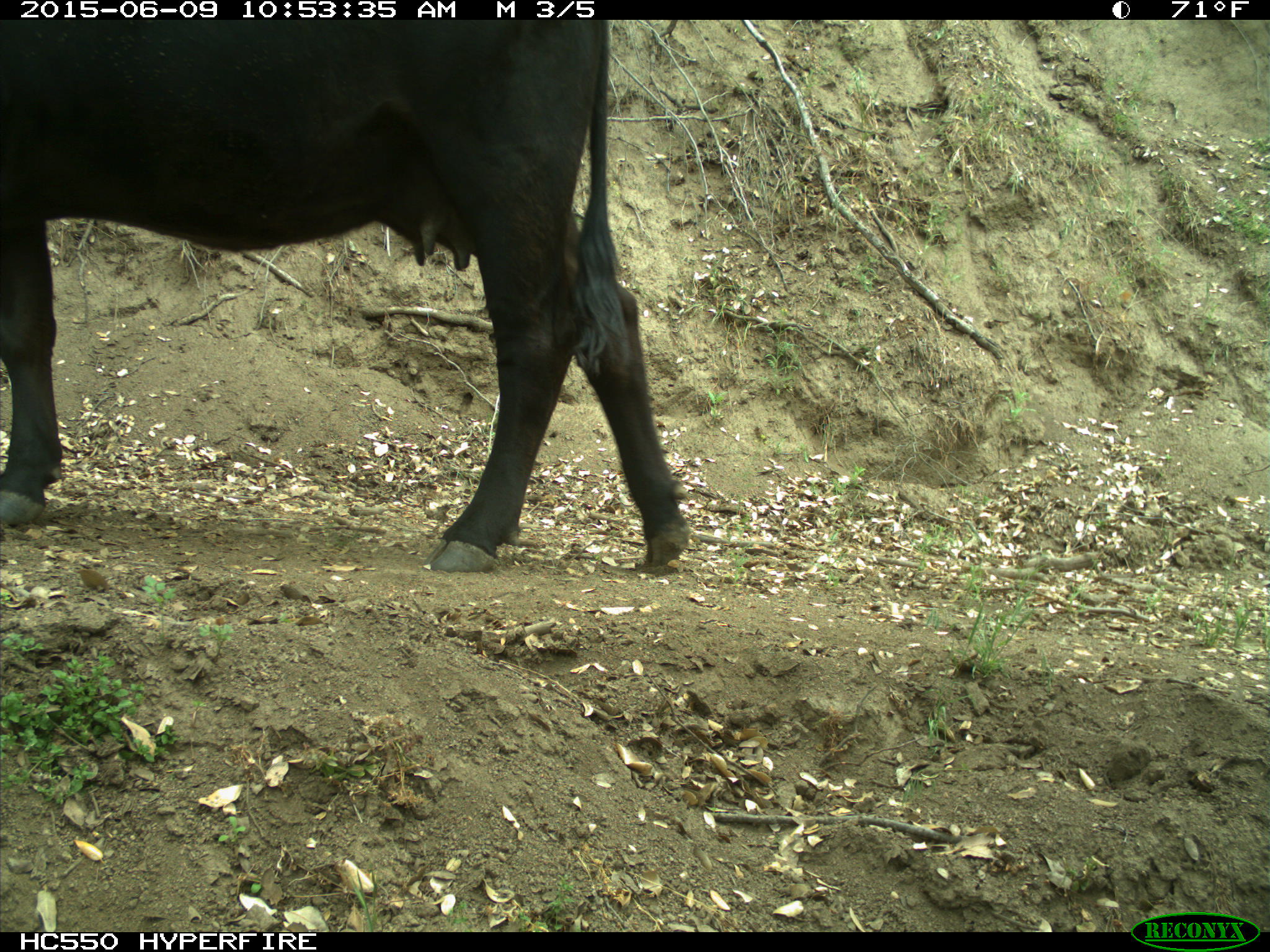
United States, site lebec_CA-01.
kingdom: Animalia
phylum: Chordata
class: Mammalia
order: Artiodactyla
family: Bovidae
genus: Bos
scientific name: Bos taurus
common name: domestic cow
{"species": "Bos taurus (domestic cow)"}